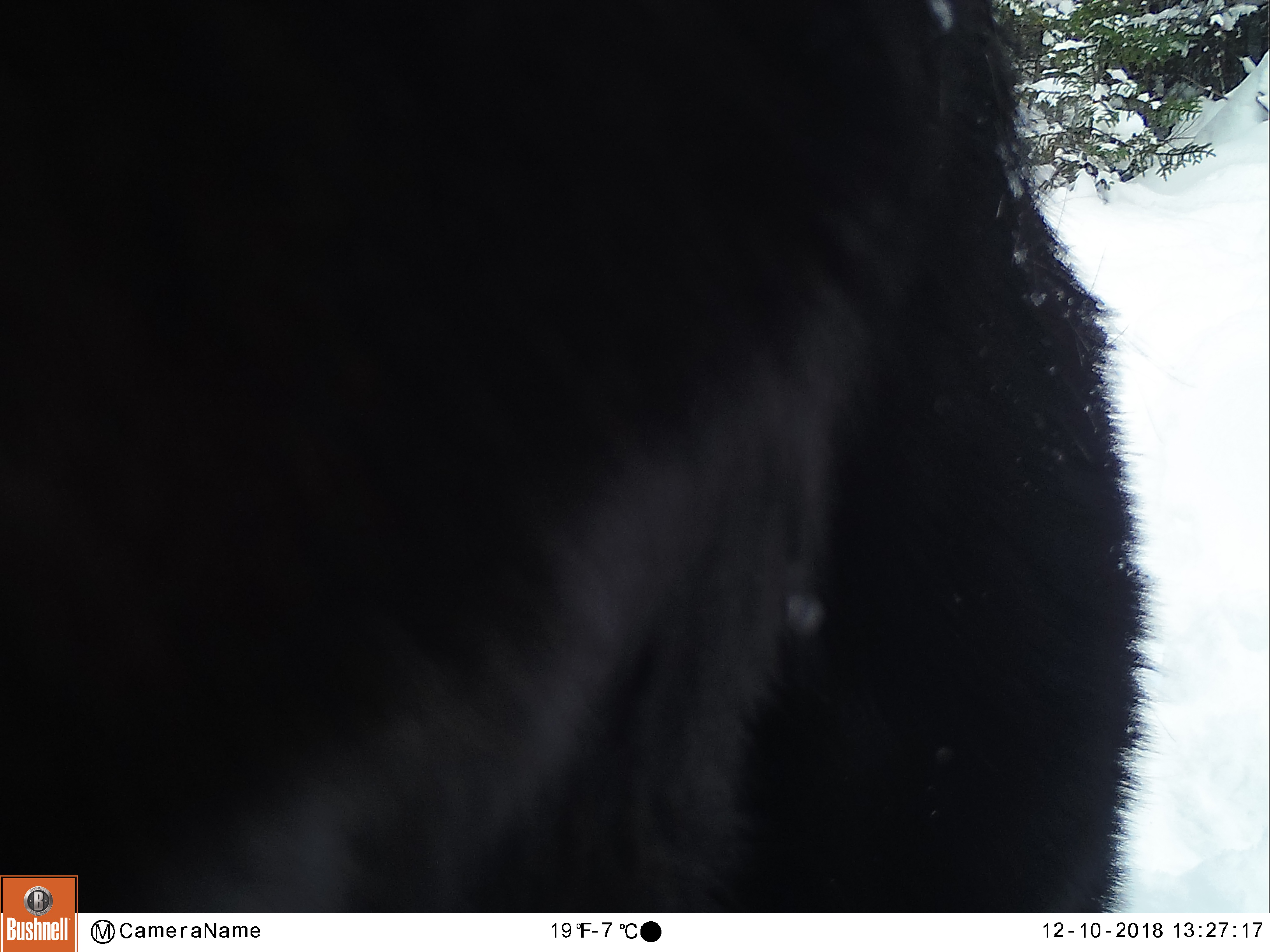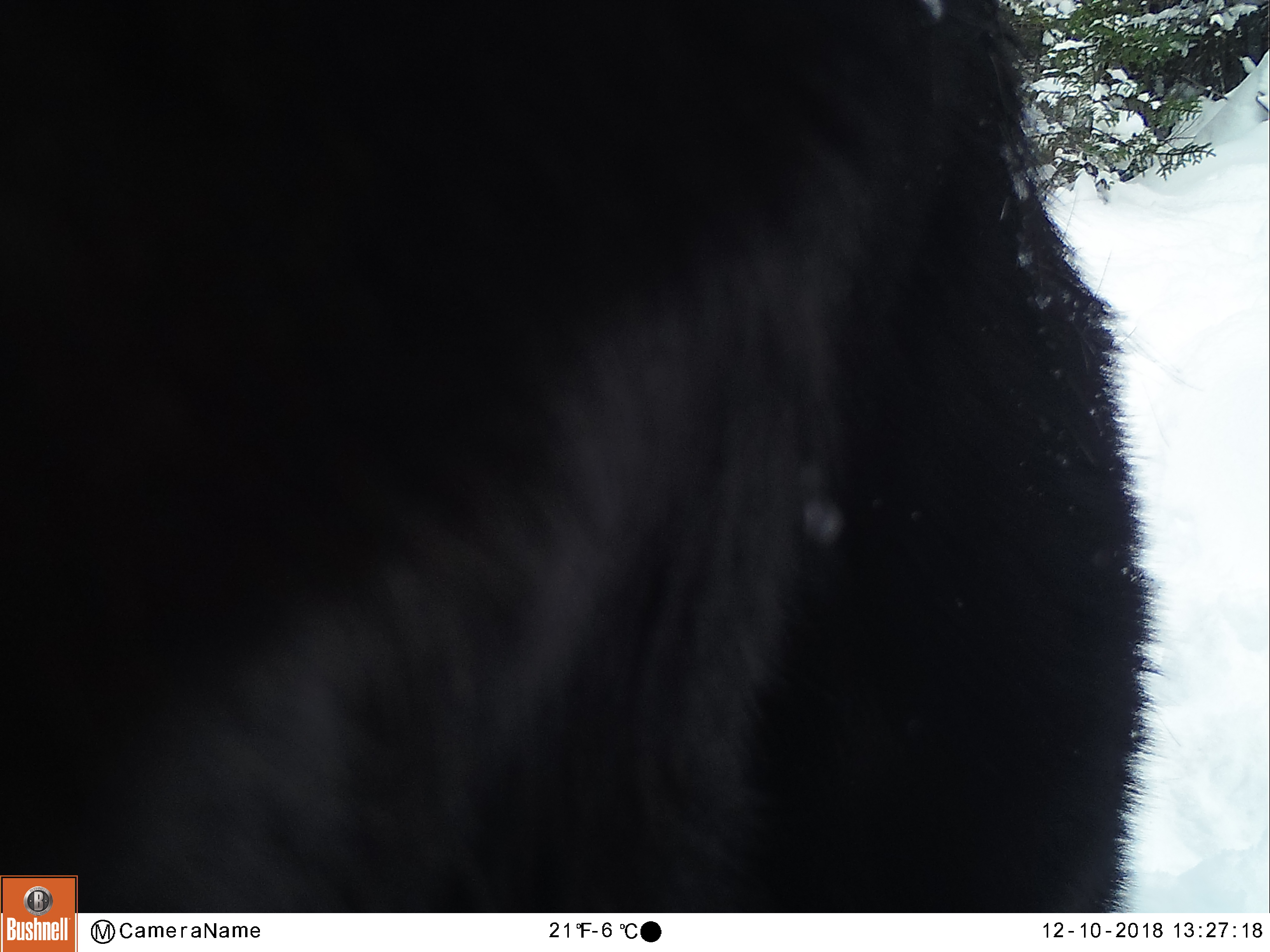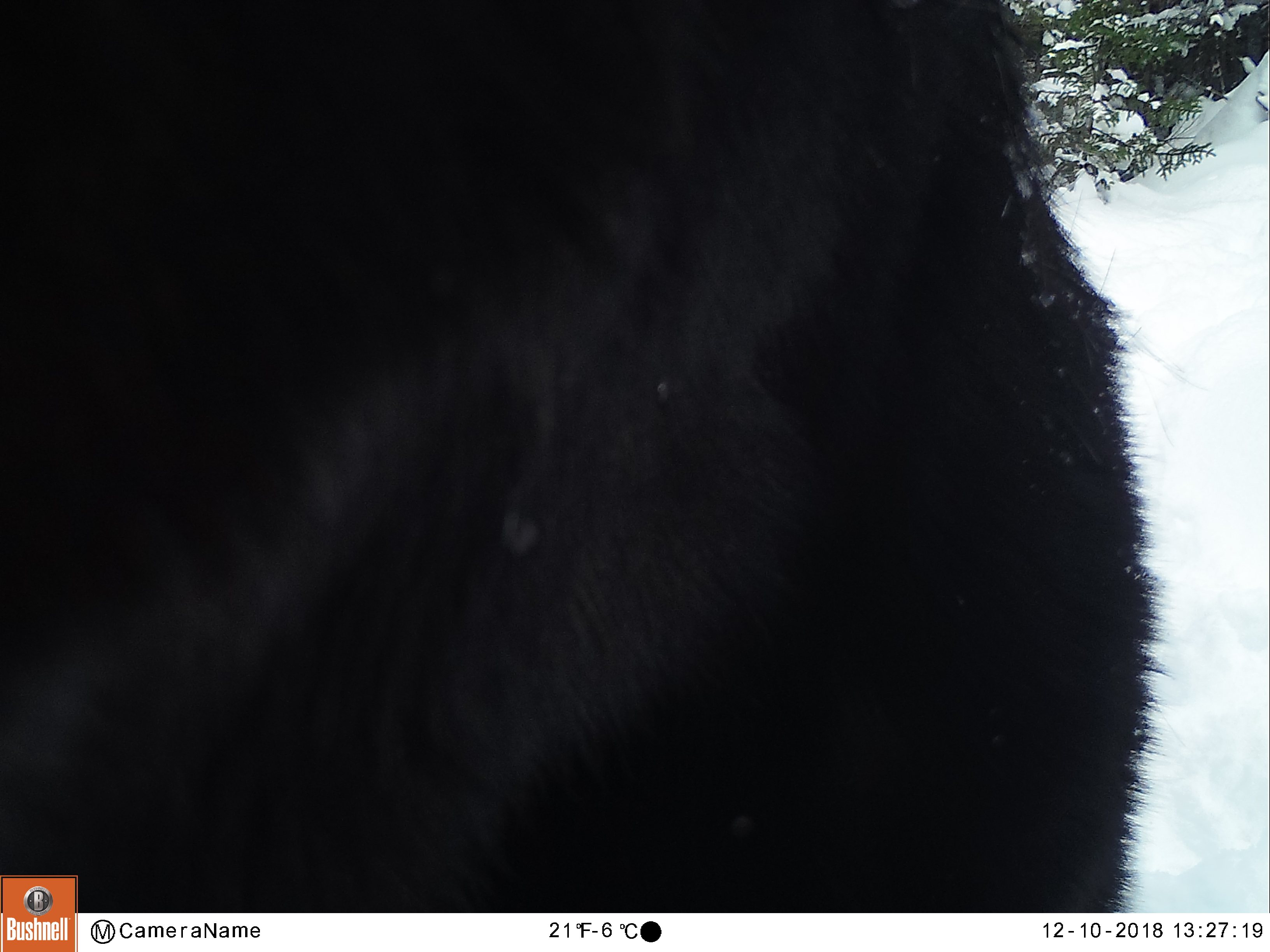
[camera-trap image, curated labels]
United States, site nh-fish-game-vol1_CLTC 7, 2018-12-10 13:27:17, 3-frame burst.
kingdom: Animalia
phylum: Chordata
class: Mammalia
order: Artiodactyla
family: Cervidae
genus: Alces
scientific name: Alces alces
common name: moose